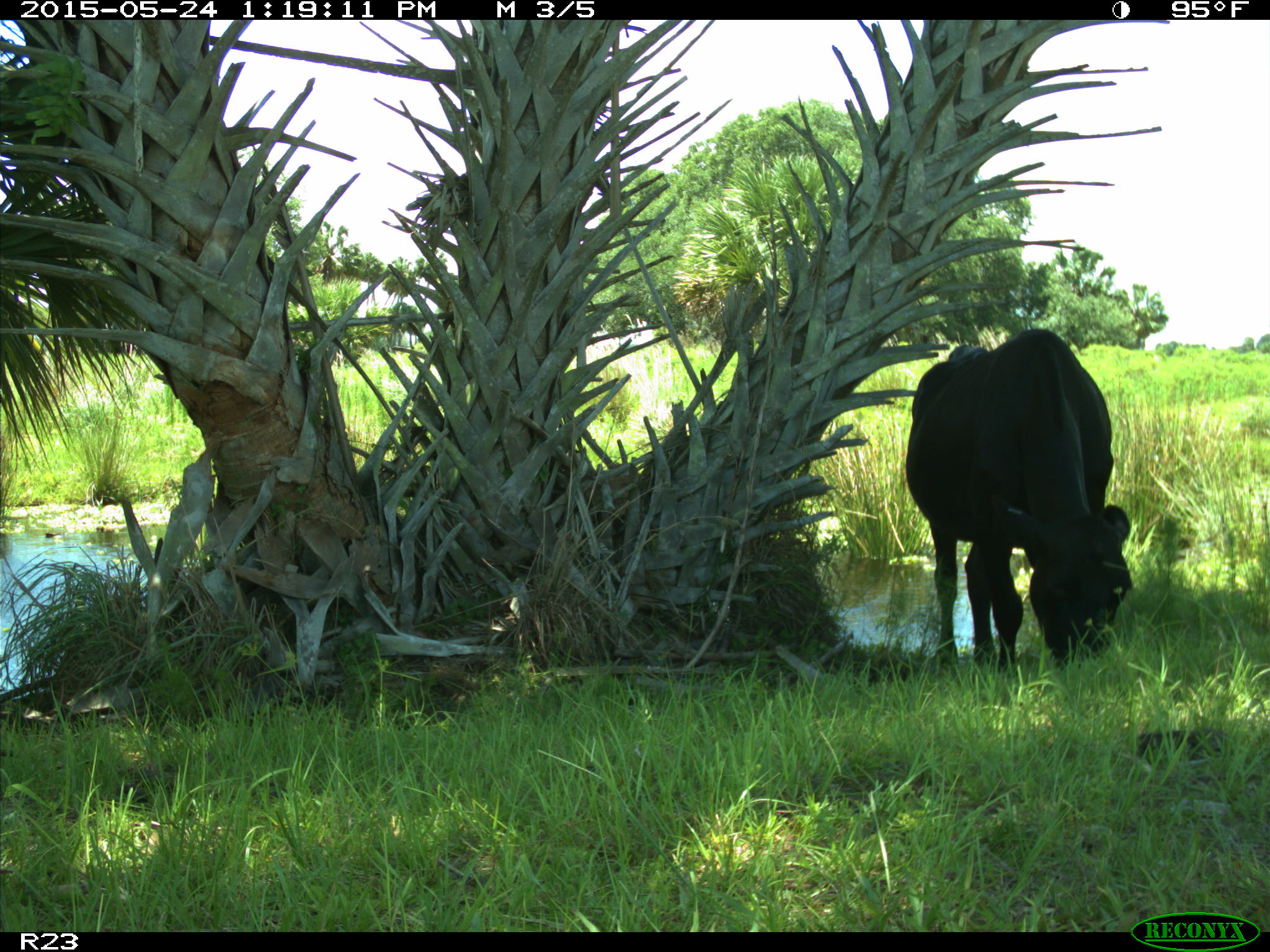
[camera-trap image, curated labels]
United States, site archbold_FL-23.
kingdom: Animalia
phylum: Chordata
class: Mammalia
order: Artiodactyla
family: Bovidae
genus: Bos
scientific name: Bos taurus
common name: domestic cow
Bos taurus (domestic cow).